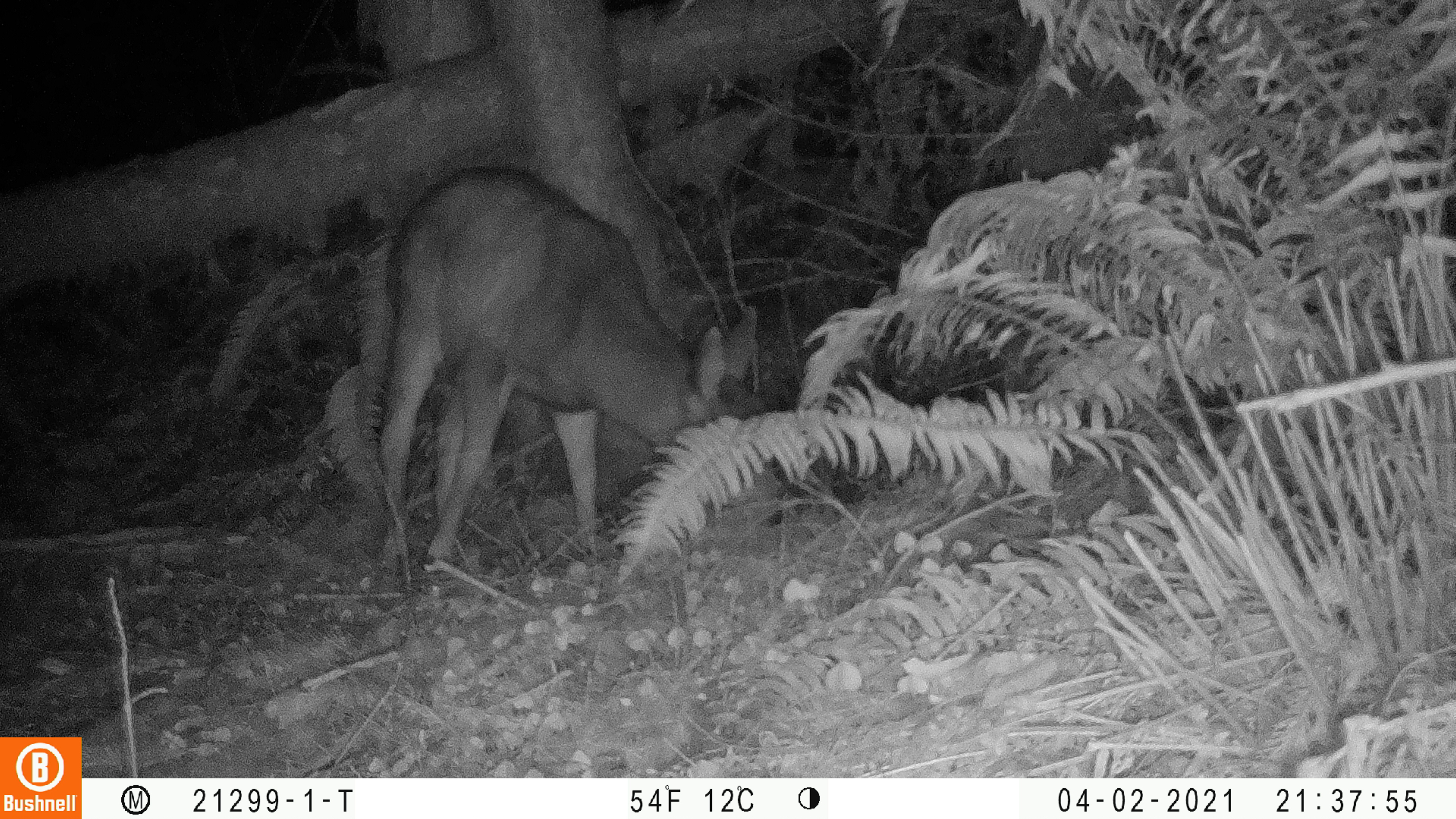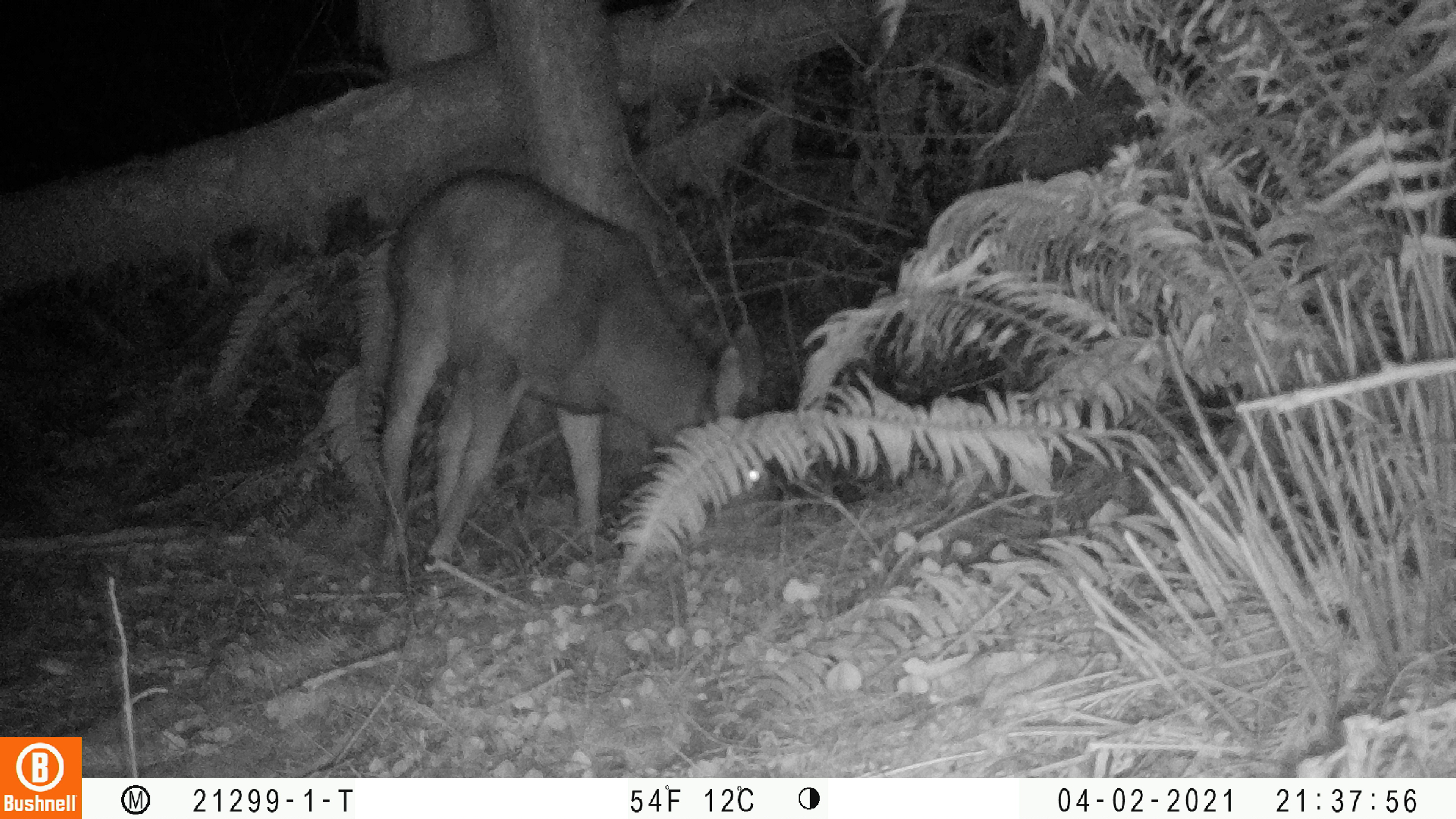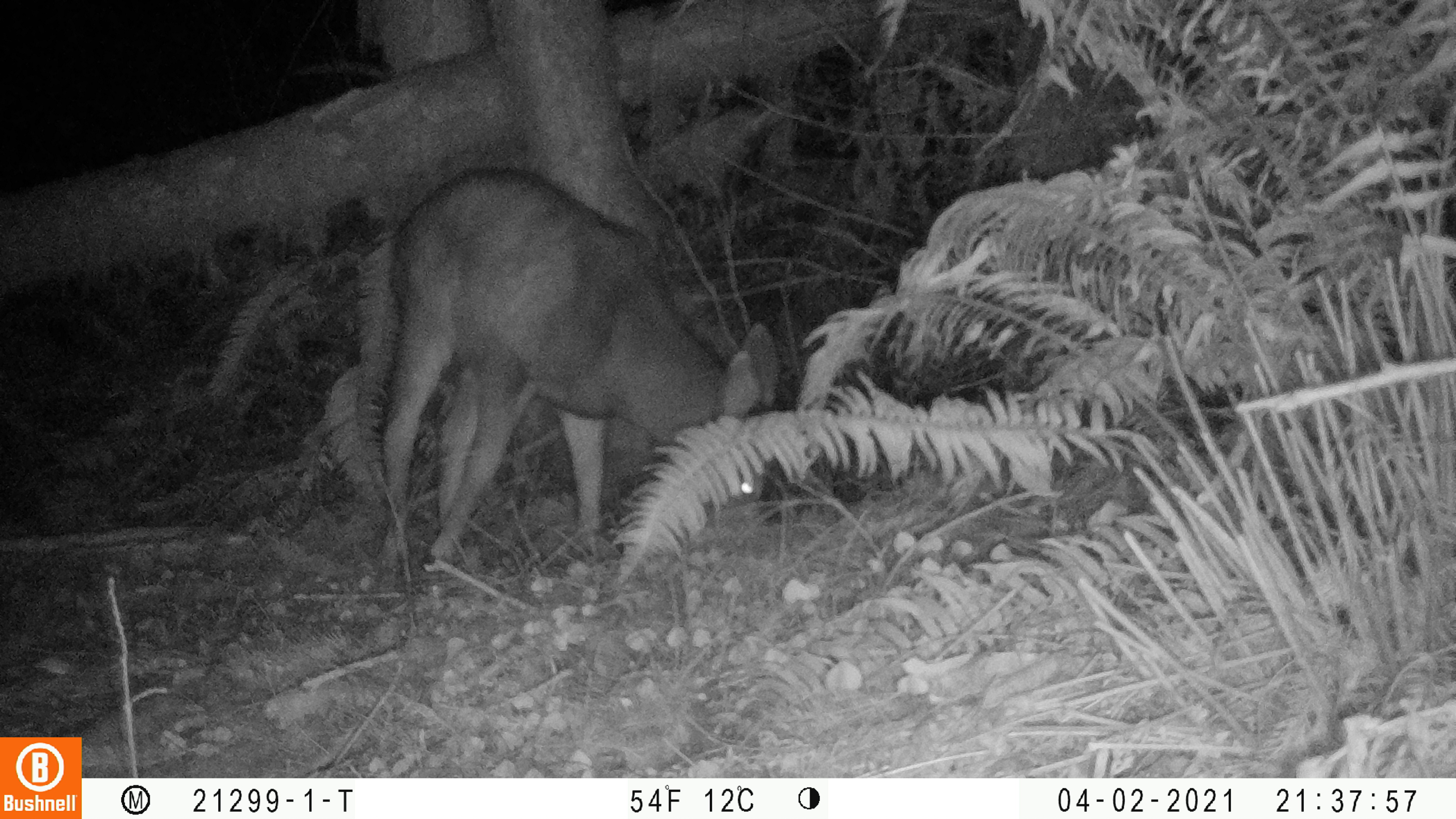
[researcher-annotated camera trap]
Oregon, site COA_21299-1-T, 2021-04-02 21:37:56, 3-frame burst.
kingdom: Animalia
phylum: Chordata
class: Mammalia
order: Artiodactyla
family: Cervidae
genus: Odocoileus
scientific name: Odocoileus hemionus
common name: black-tailed deer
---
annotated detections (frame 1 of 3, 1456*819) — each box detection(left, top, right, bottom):
black-tailed deer: detection(370, 161, 802, 576)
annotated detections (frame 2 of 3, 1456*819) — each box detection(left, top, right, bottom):
black-tailed deer: detection(370, 162, 804, 575)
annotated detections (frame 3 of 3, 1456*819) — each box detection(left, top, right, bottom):
black-tailed deer: detection(373, 165, 789, 574)